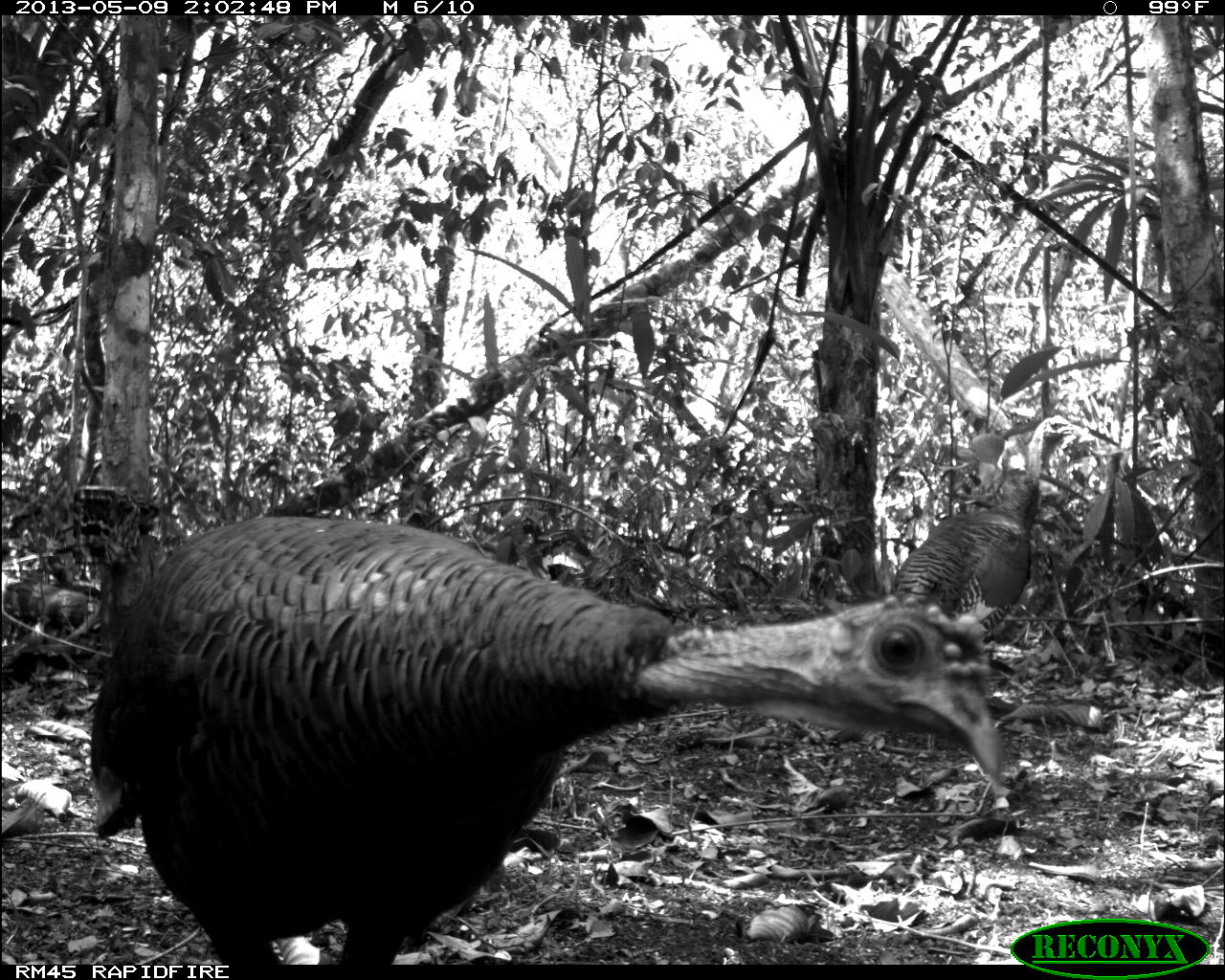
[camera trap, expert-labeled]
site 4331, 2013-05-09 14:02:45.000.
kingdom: Animalia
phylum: Chordata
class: Aves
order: Galliformes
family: Phasianidae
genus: Meleagris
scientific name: Meleagris ocellata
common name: ocellated turkey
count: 2